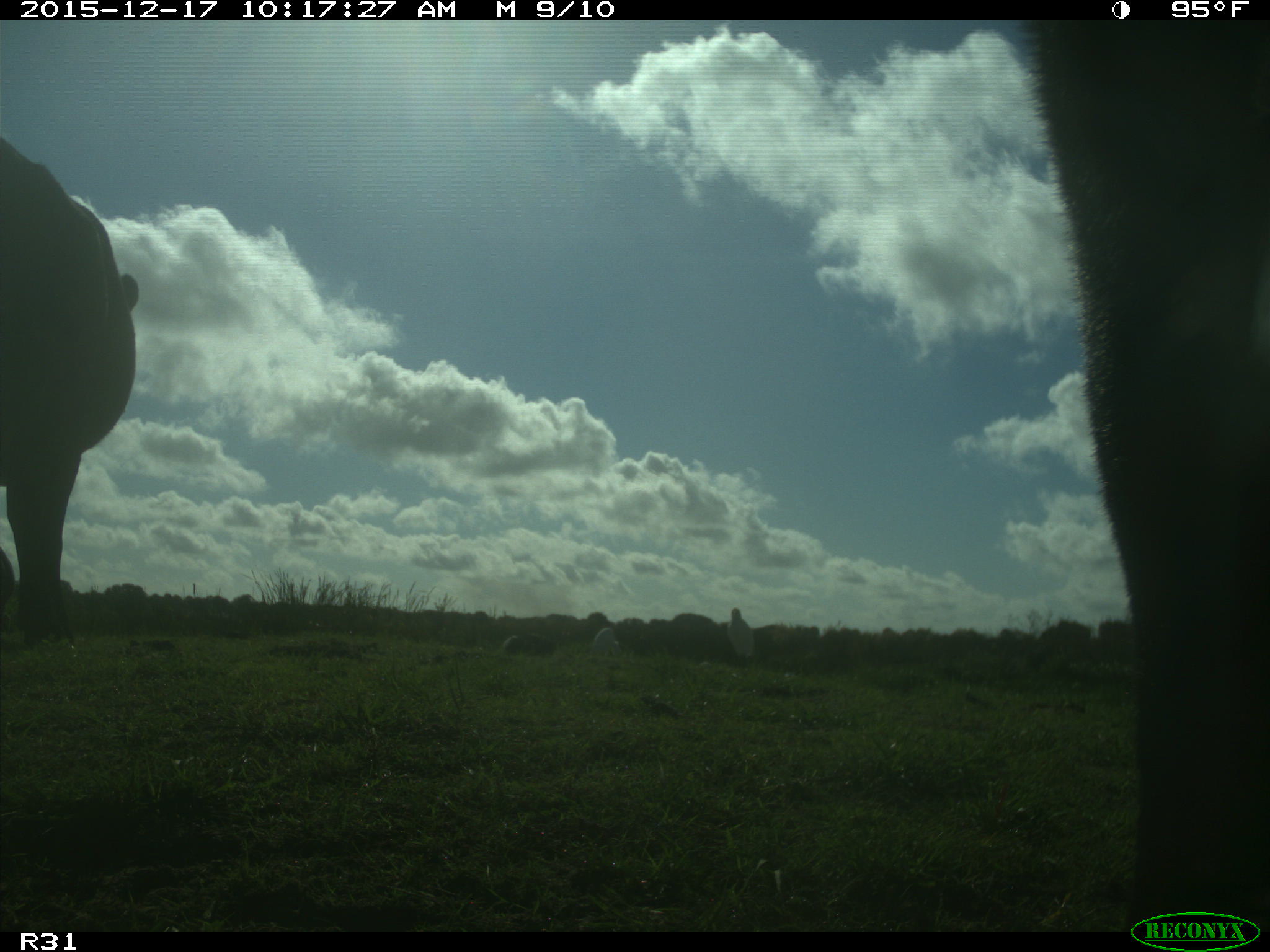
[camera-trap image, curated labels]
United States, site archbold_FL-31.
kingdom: Animalia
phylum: Chordata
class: Mammalia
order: Artiodactyla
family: Bovidae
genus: Bos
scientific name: Bos taurus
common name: domestic cow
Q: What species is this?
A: Bos taurus (domestic cow).